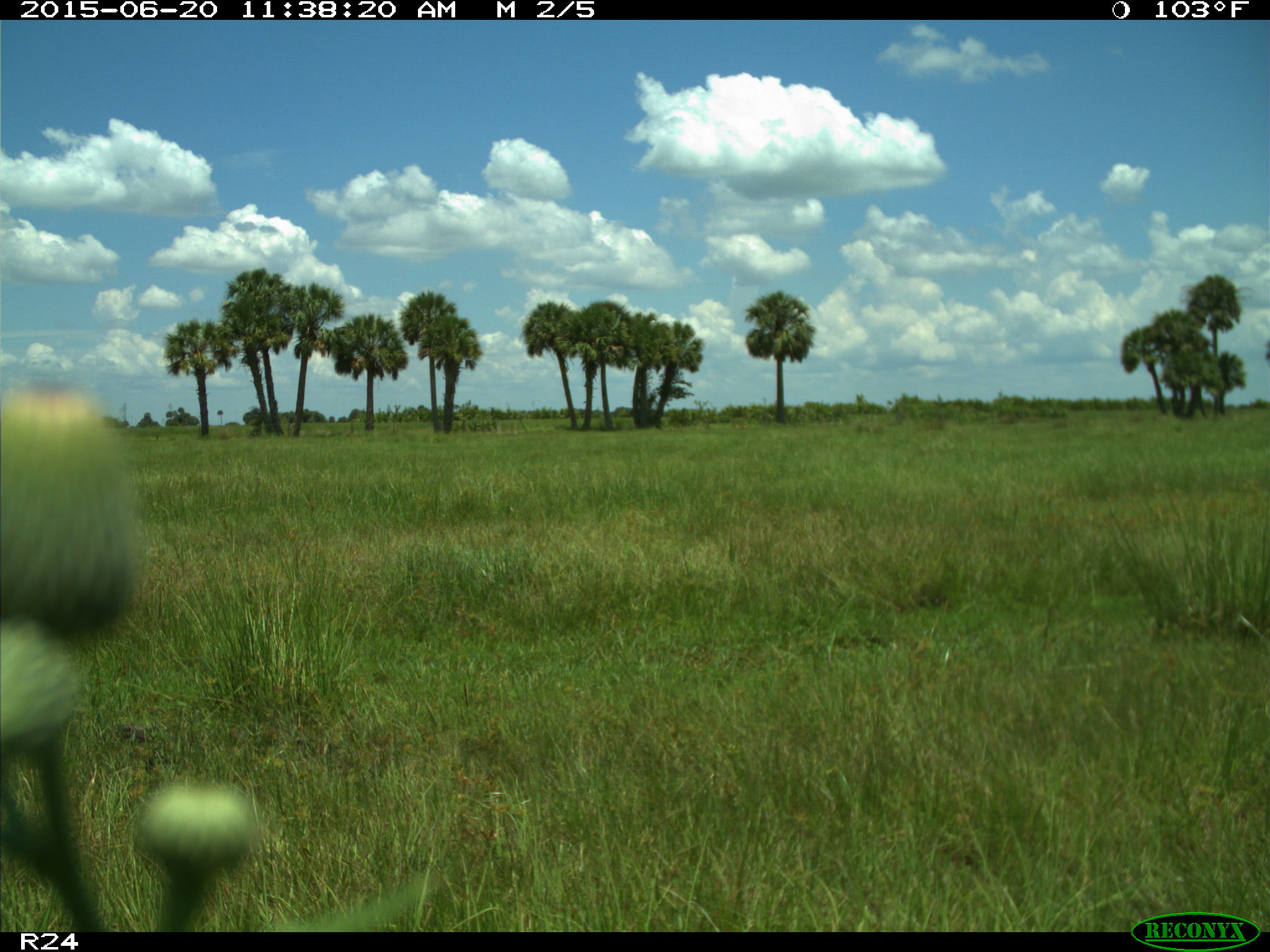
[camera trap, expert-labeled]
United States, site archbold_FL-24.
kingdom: Animalia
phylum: Chordata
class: Mammalia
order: Artiodactyla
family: Bovidae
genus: Bos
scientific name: Bos taurus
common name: domestic cow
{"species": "Bos taurus (domestic cow)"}